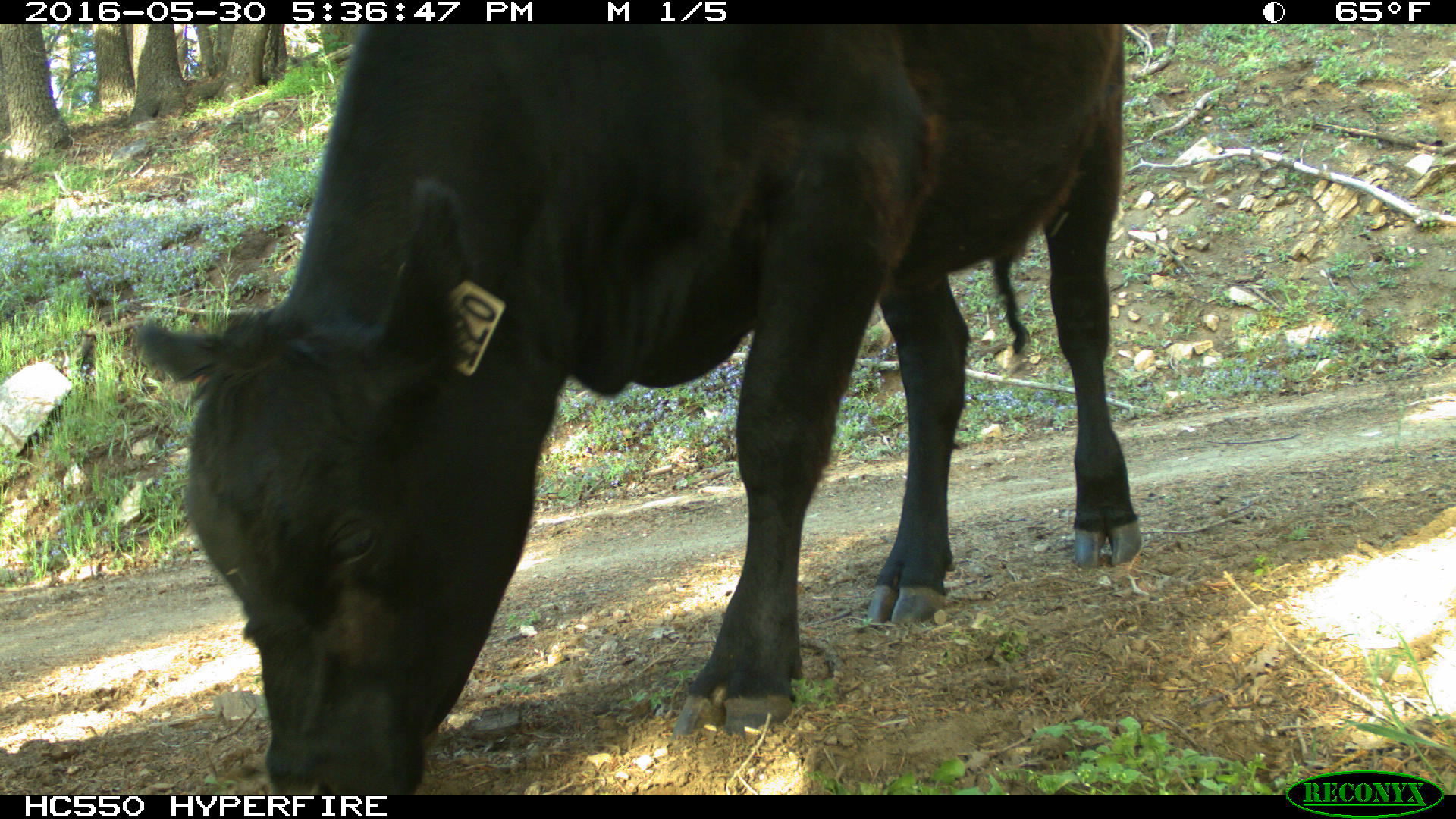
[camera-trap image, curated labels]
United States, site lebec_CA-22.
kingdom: Animalia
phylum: Chordata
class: Mammalia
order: Artiodactyla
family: Bovidae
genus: Bos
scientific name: Bos taurus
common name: domestic cow